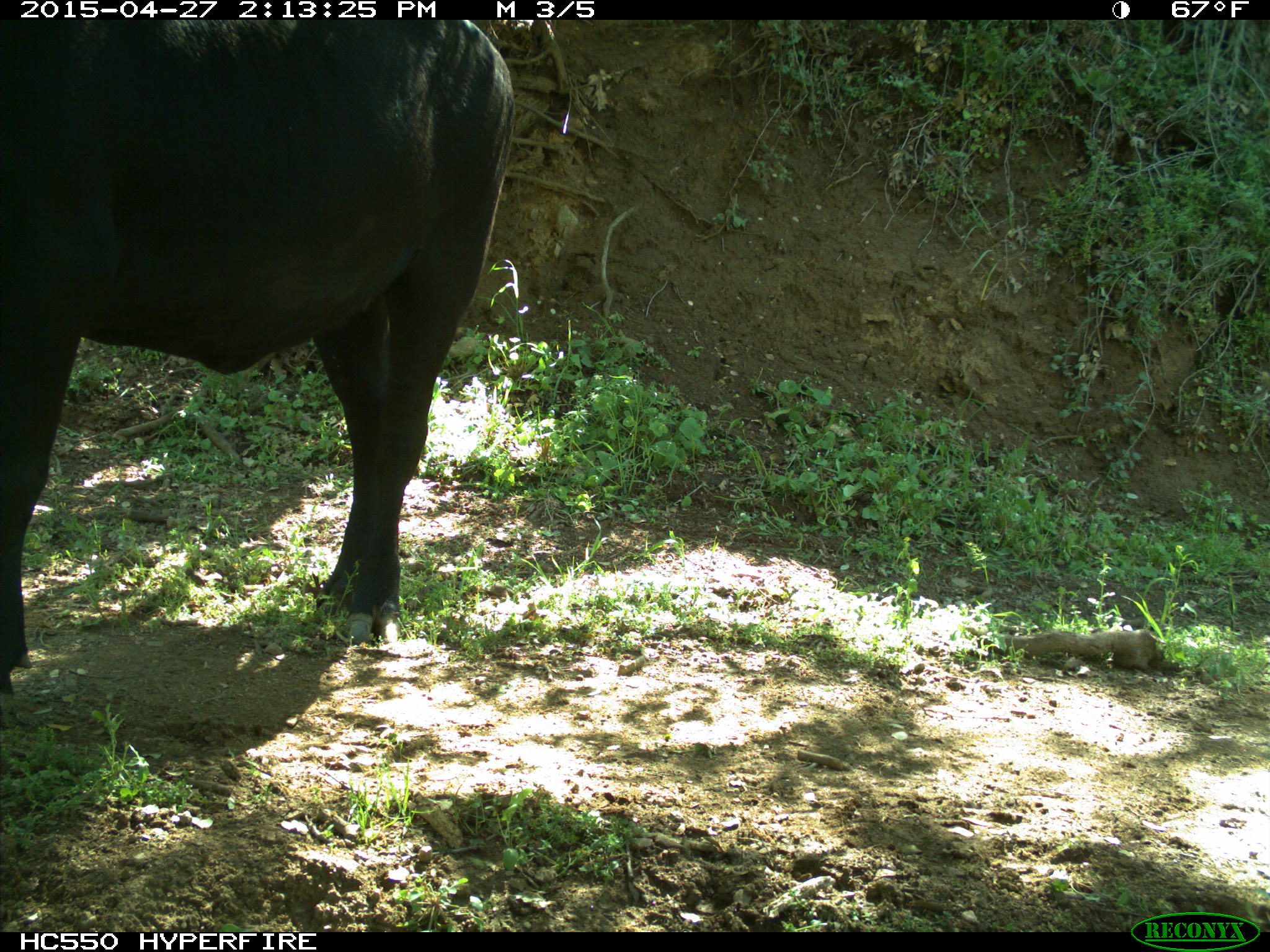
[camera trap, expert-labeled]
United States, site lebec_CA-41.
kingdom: Animalia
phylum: Chordata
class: Mammalia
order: Artiodactyla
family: Bovidae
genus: Bos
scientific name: Bos taurus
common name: domestic cow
Bos taurus (domestic cow).